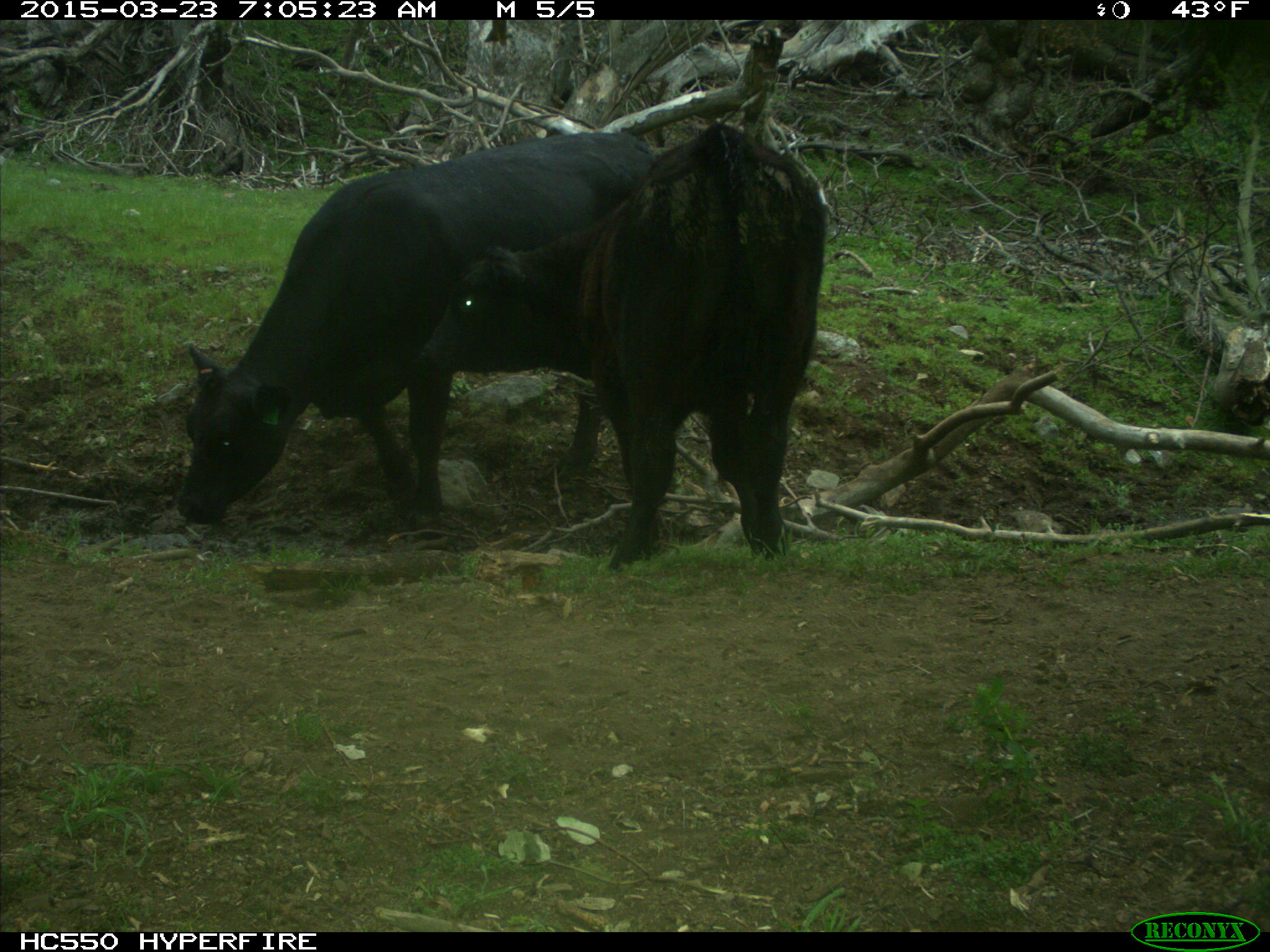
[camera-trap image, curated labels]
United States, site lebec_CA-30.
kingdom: Animalia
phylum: Chordata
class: Mammalia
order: Artiodactyla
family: Bovidae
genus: Bos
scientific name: Bos taurus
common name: domestic cow